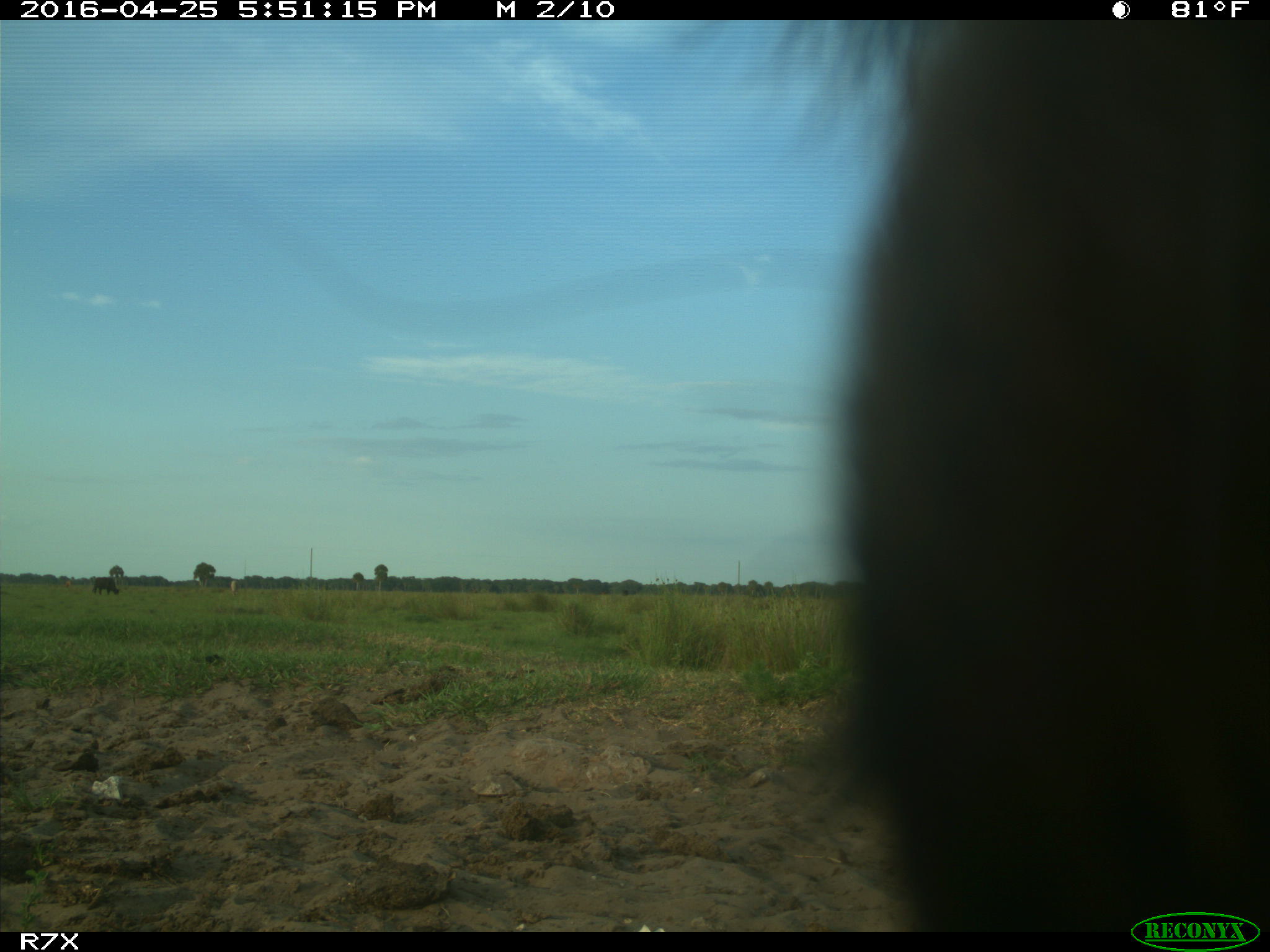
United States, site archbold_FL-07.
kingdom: Animalia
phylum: Chordata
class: Mammalia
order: Artiodactyla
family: Bovidae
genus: Bos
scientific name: Bos taurus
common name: domestic cow